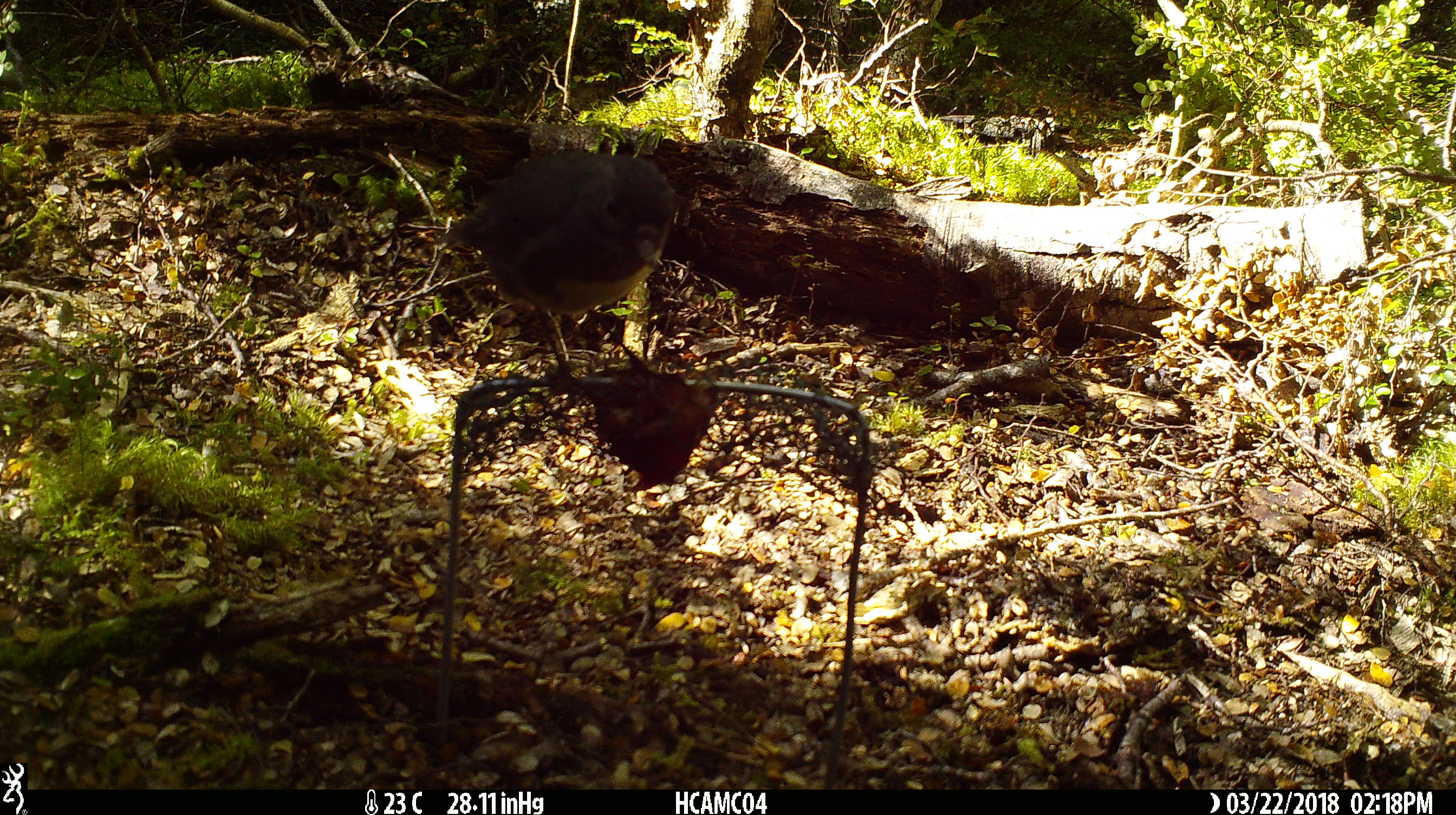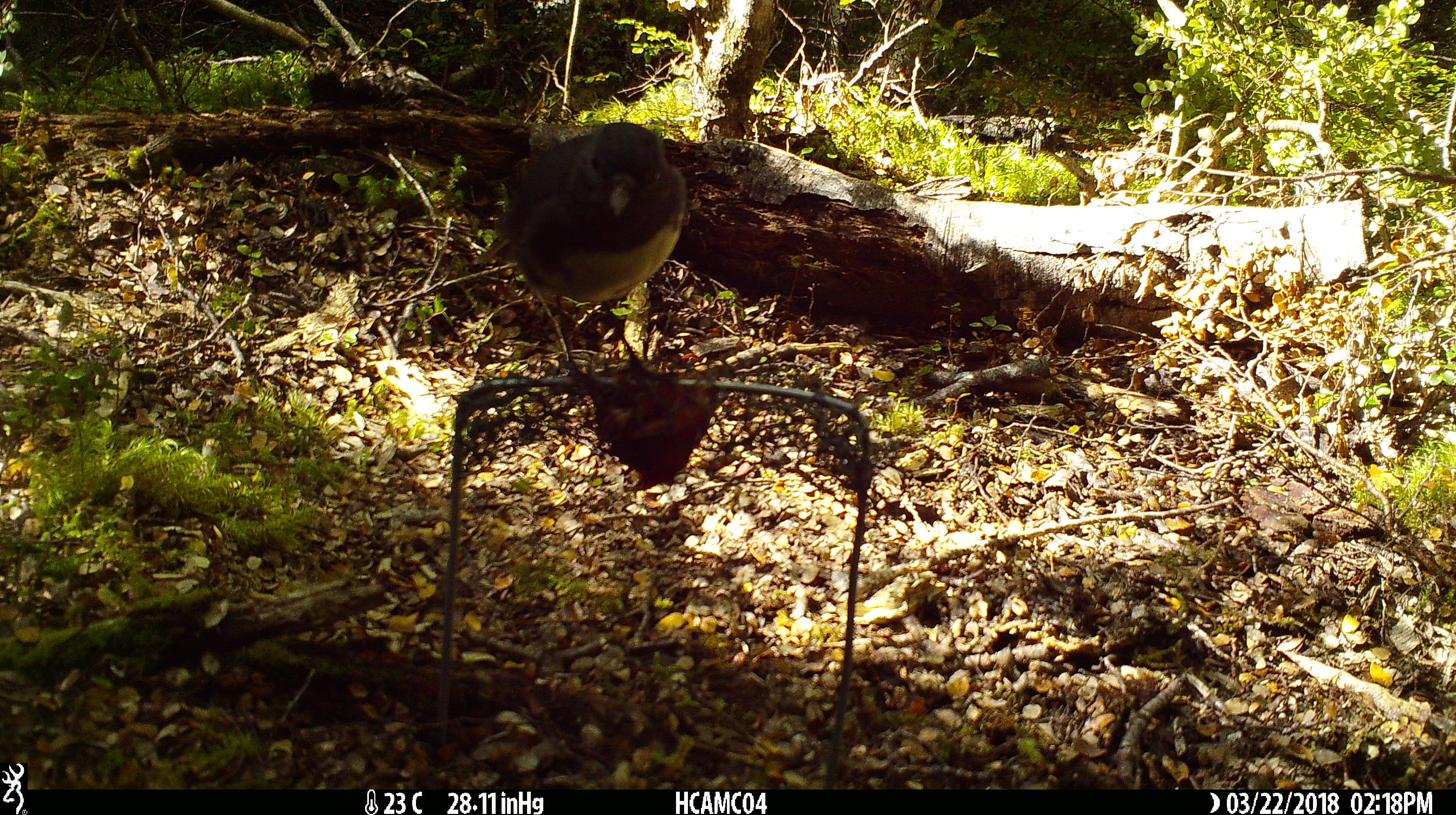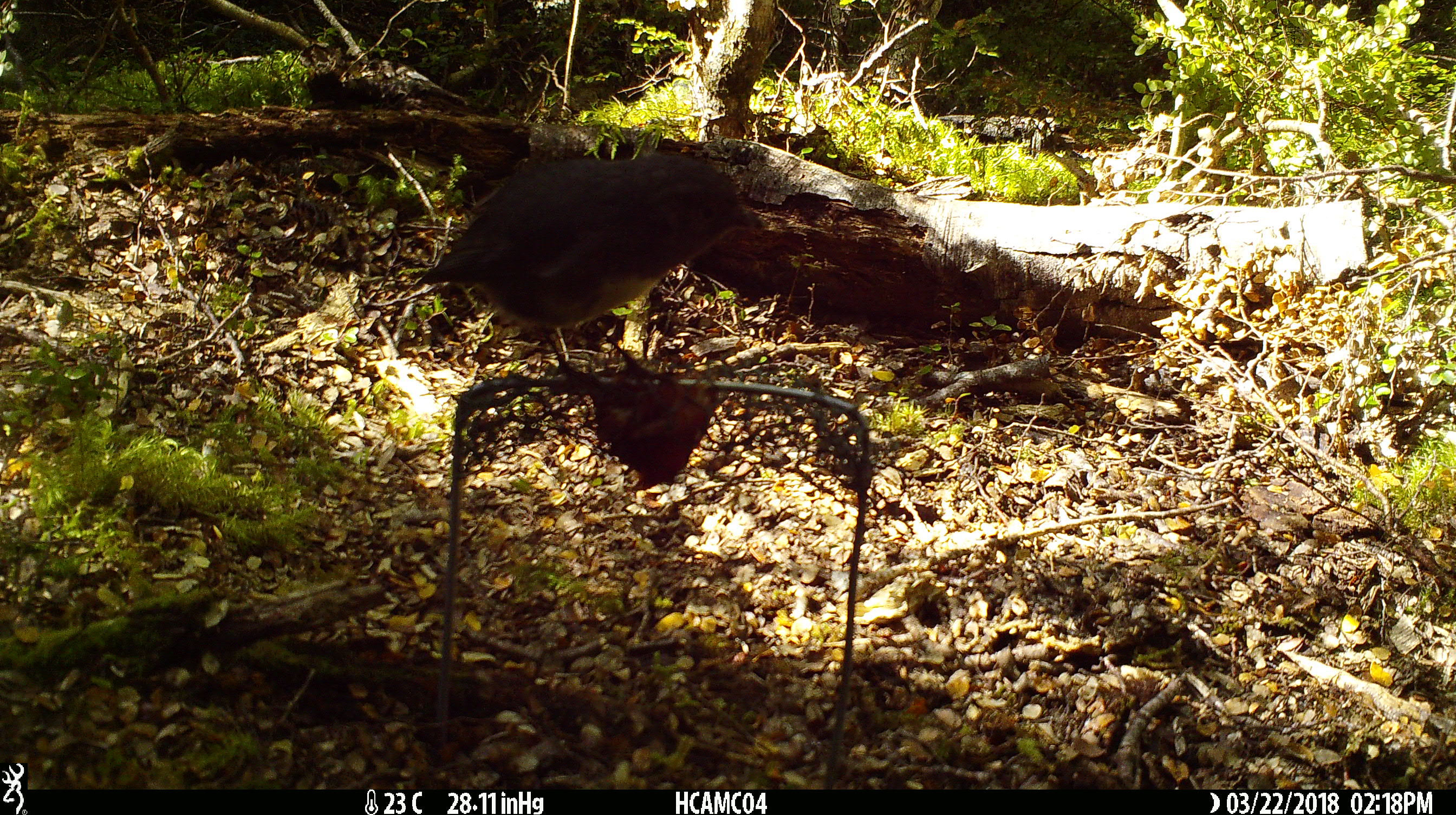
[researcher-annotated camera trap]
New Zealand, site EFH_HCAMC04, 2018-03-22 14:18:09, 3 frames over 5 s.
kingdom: Animalia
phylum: Chordata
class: Aves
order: Passeriformes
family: Petroicidae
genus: Petroica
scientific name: Petroica australis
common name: new zealand robin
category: robin